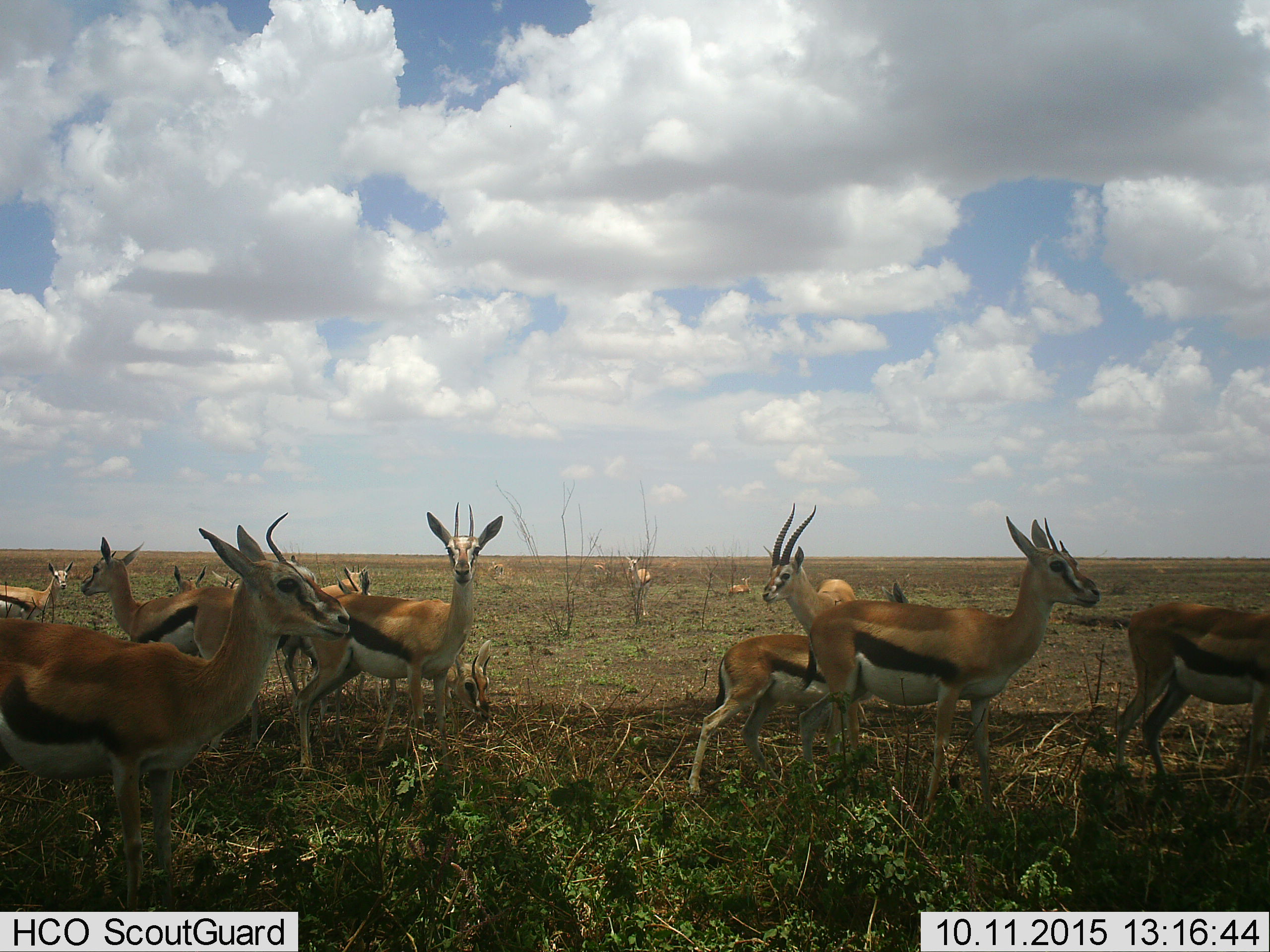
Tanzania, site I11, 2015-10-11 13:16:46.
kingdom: Animalia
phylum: Chordata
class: Mammalia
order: Artiodactyla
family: Bovidae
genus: Eudorcas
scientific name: Eudorcas thomsonii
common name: thomson's gazelle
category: gazellethomsons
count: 11-50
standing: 100%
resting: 40%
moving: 20%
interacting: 10%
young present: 20%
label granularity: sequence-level